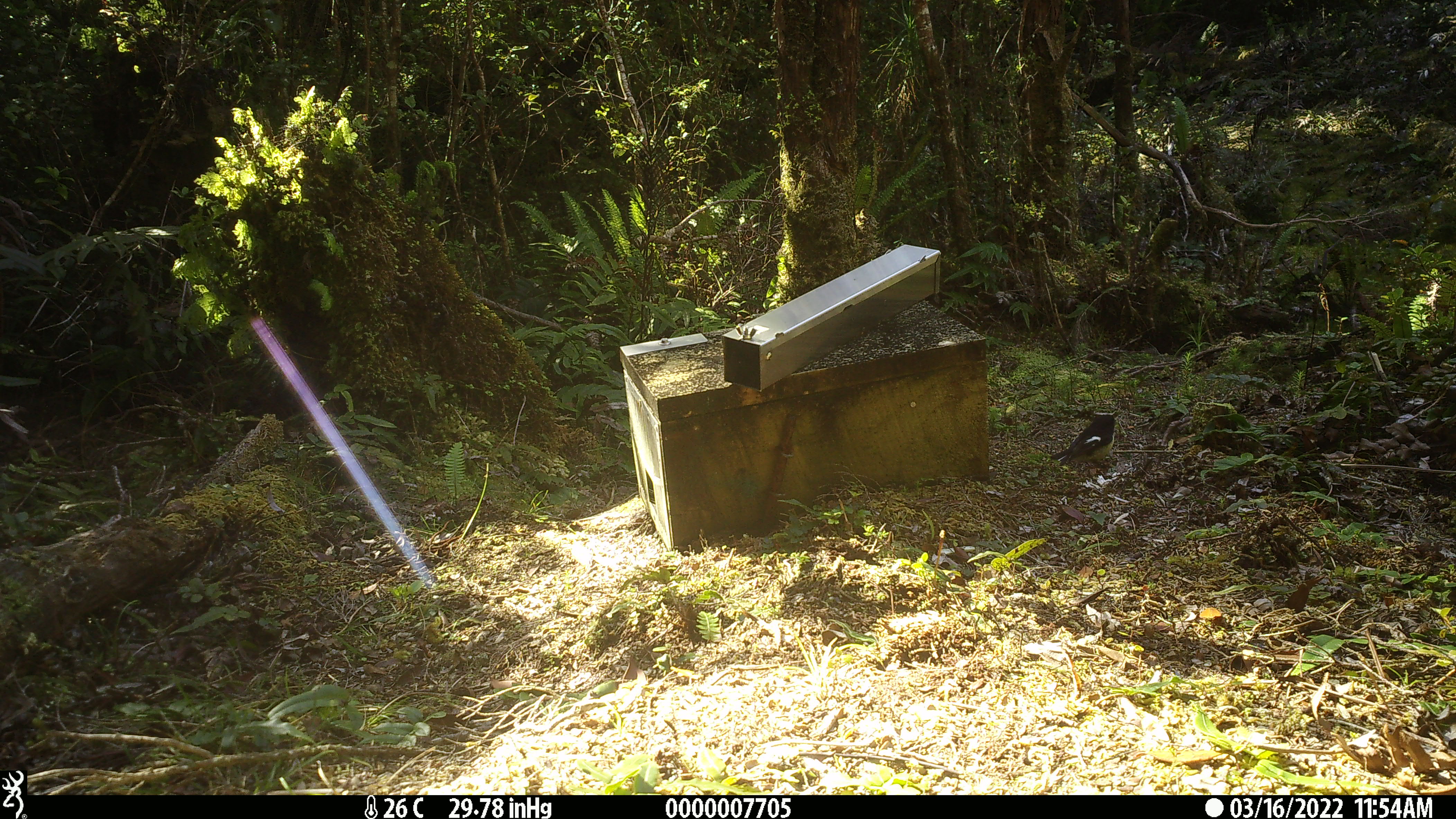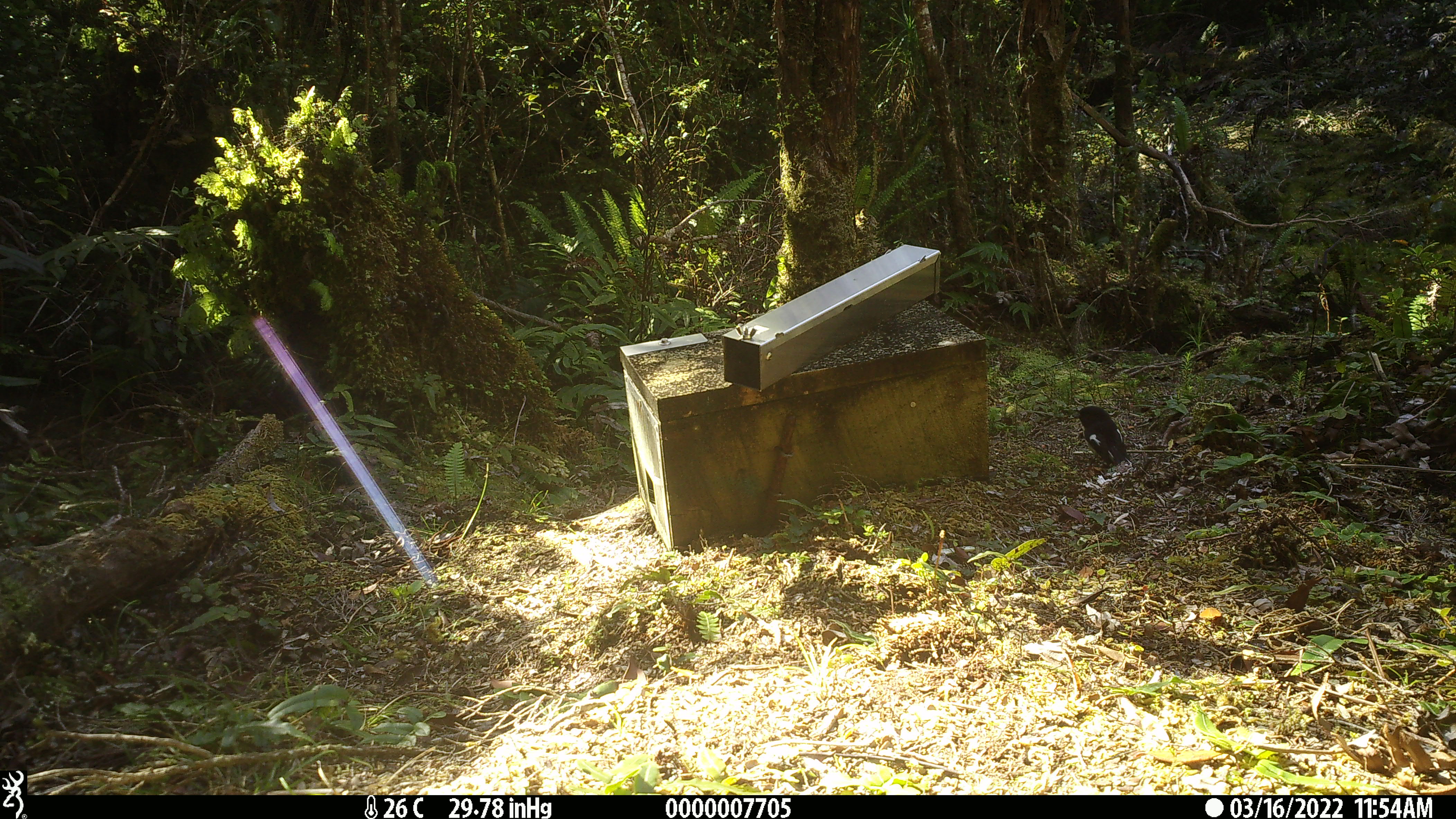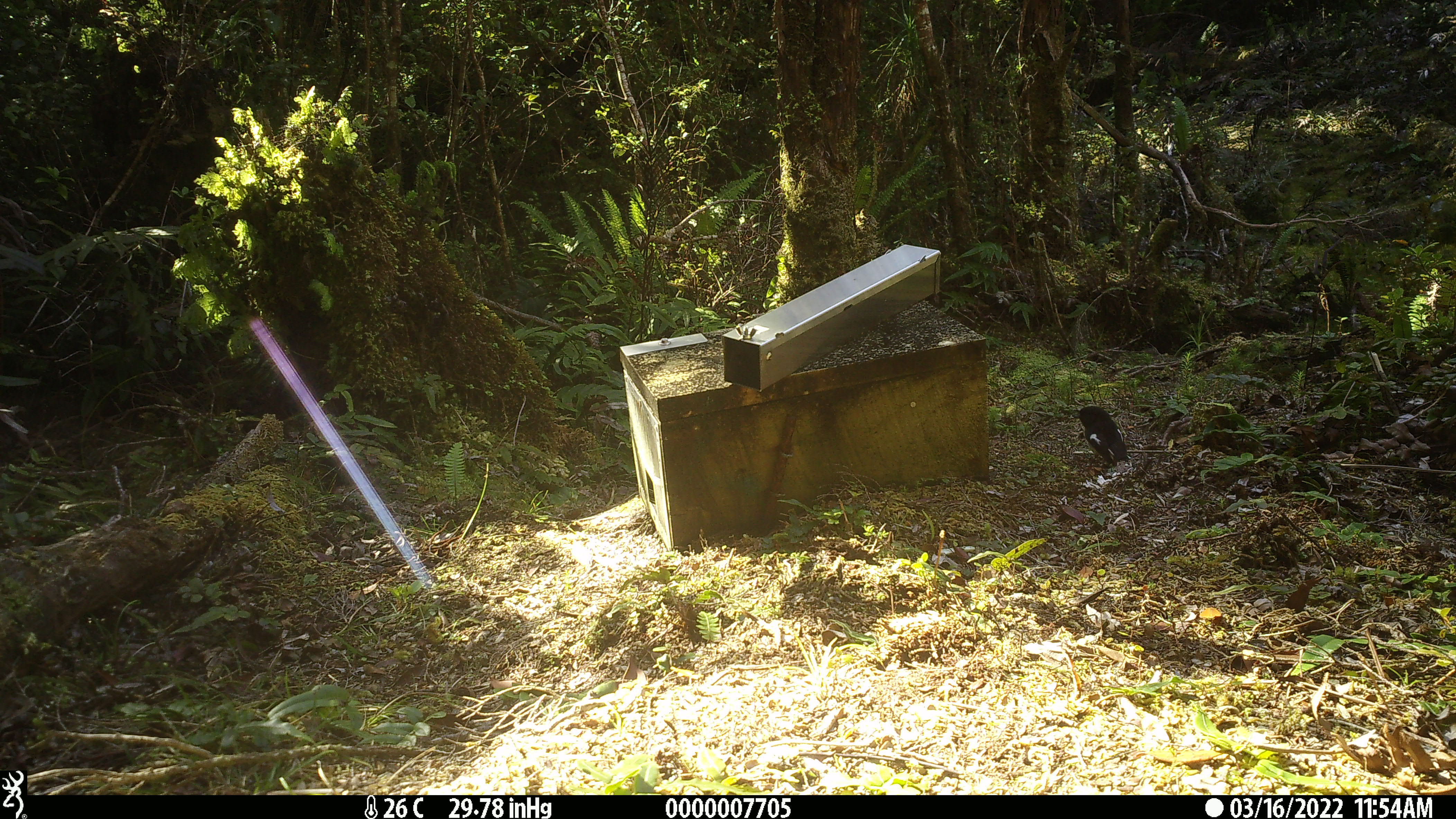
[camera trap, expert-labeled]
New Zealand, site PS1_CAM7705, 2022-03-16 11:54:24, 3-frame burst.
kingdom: Animalia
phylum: Chordata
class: Aves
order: Passeriformes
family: Petroicidae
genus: Petroica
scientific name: Petroica macrocephala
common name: tomtit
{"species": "tomtit (Petroica macrocephala)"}